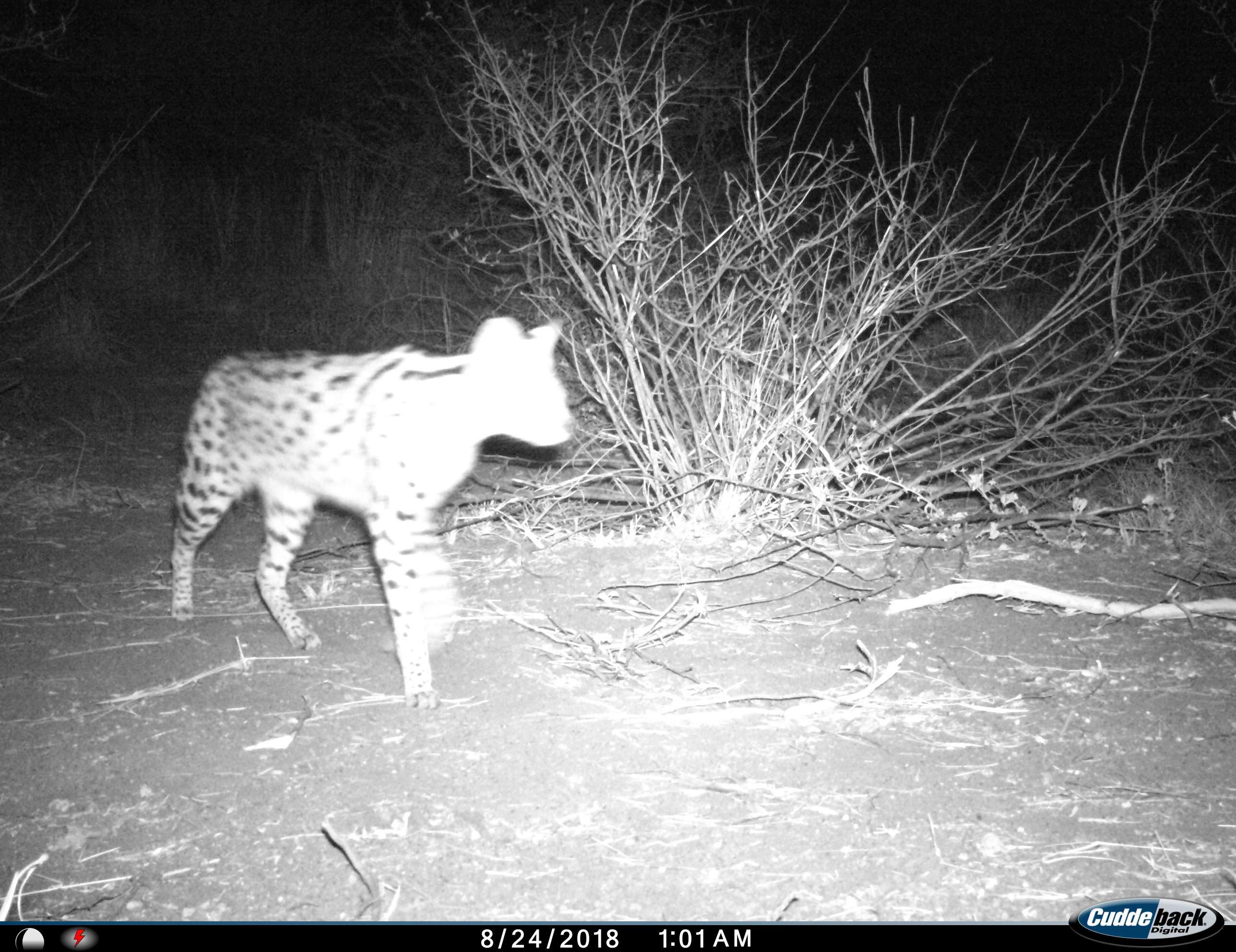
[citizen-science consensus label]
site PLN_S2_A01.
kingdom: Animalia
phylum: Chordata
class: Mammalia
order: Carnivora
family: Felidae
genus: Leptailurus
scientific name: Leptailurus serval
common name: serval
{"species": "serval (Leptailurus serval)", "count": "1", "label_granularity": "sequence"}